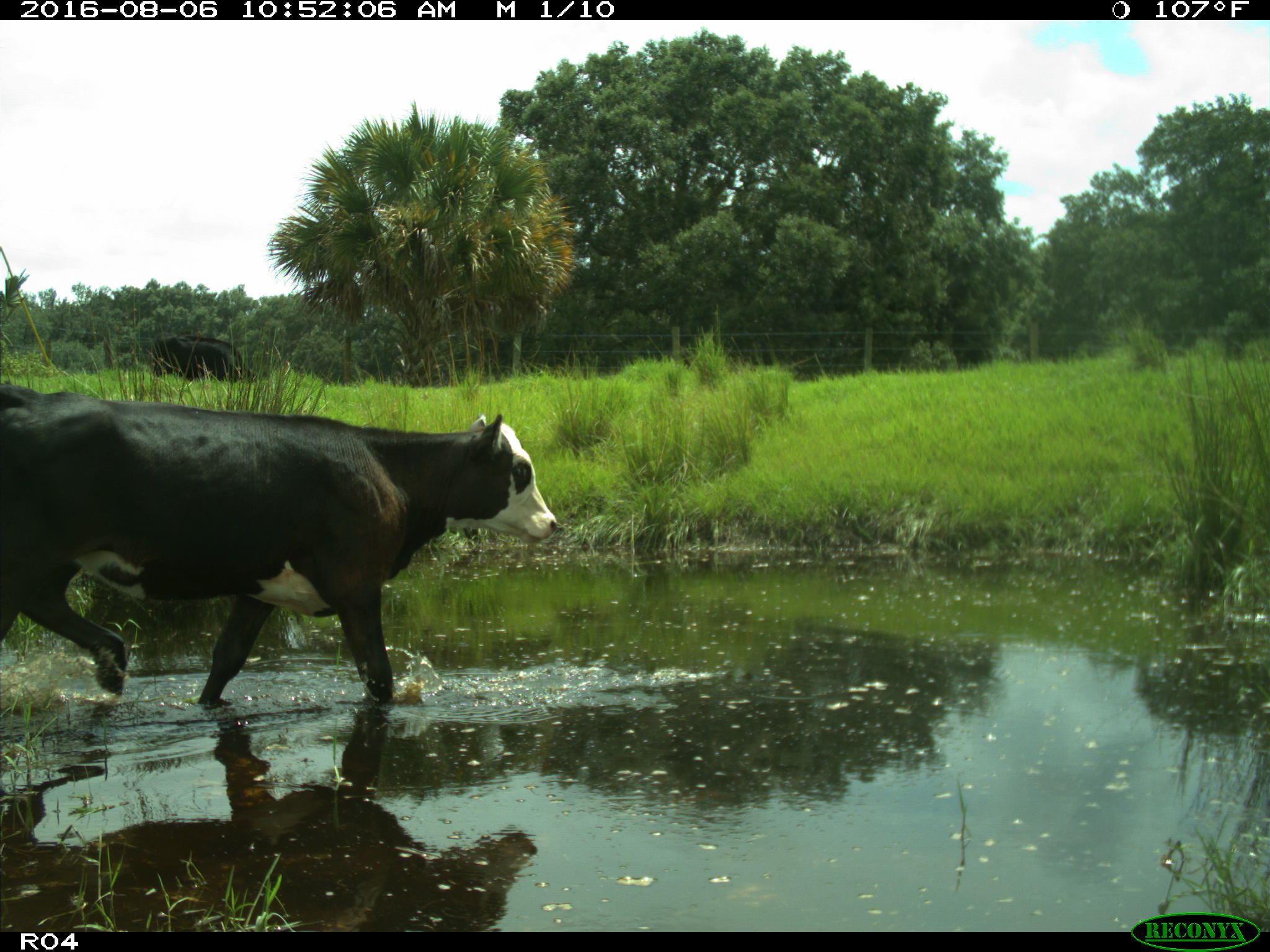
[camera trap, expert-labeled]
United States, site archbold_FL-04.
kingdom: Animalia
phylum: Chordata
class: Mammalia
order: Artiodactyla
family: Bovidae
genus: Bos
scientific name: Bos taurus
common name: domestic cow